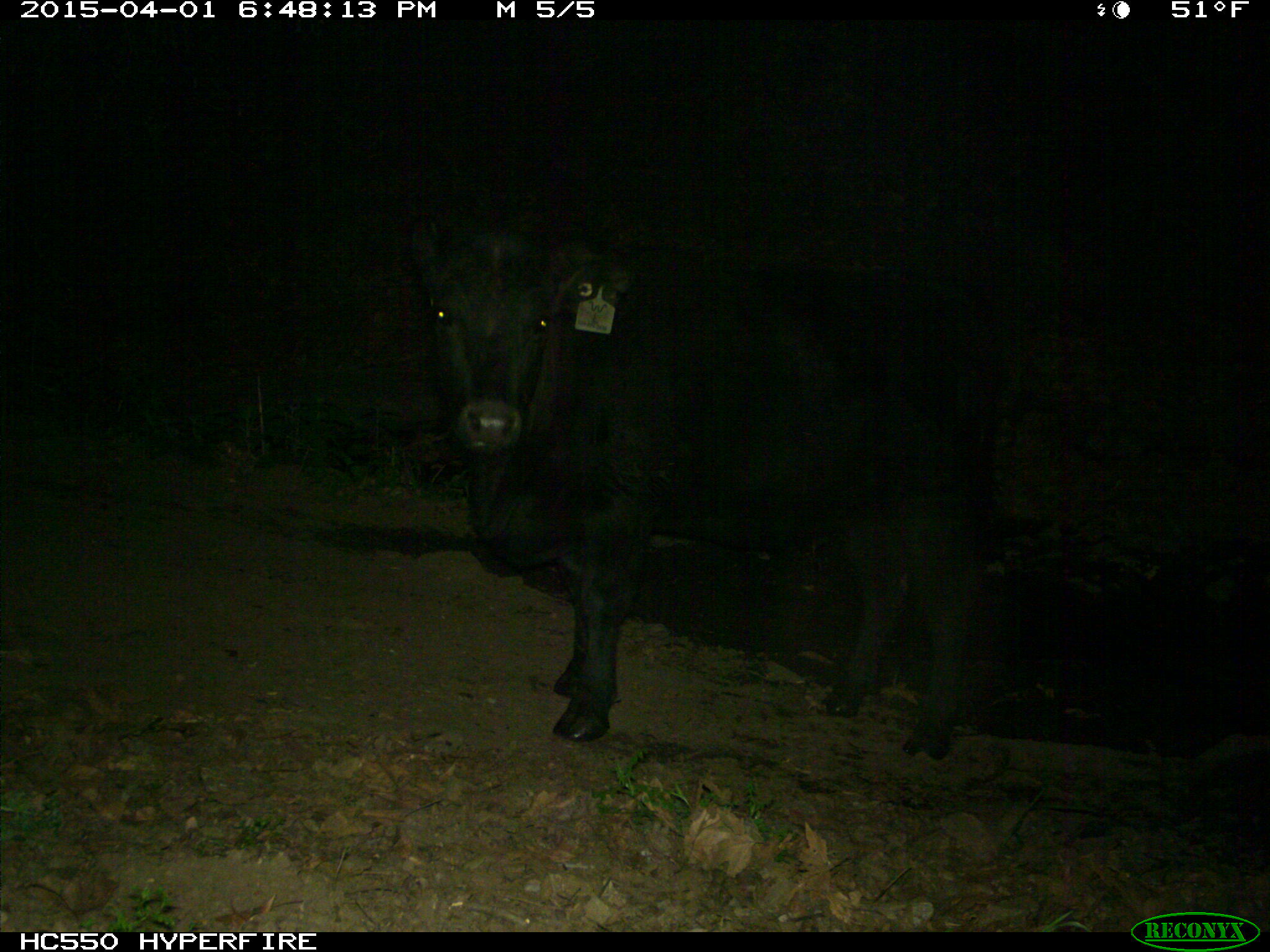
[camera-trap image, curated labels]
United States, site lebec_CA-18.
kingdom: Animalia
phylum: Chordata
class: Mammalia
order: Artiodactyla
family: Bovidae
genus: Bos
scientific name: Bos taurus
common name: domestic cow